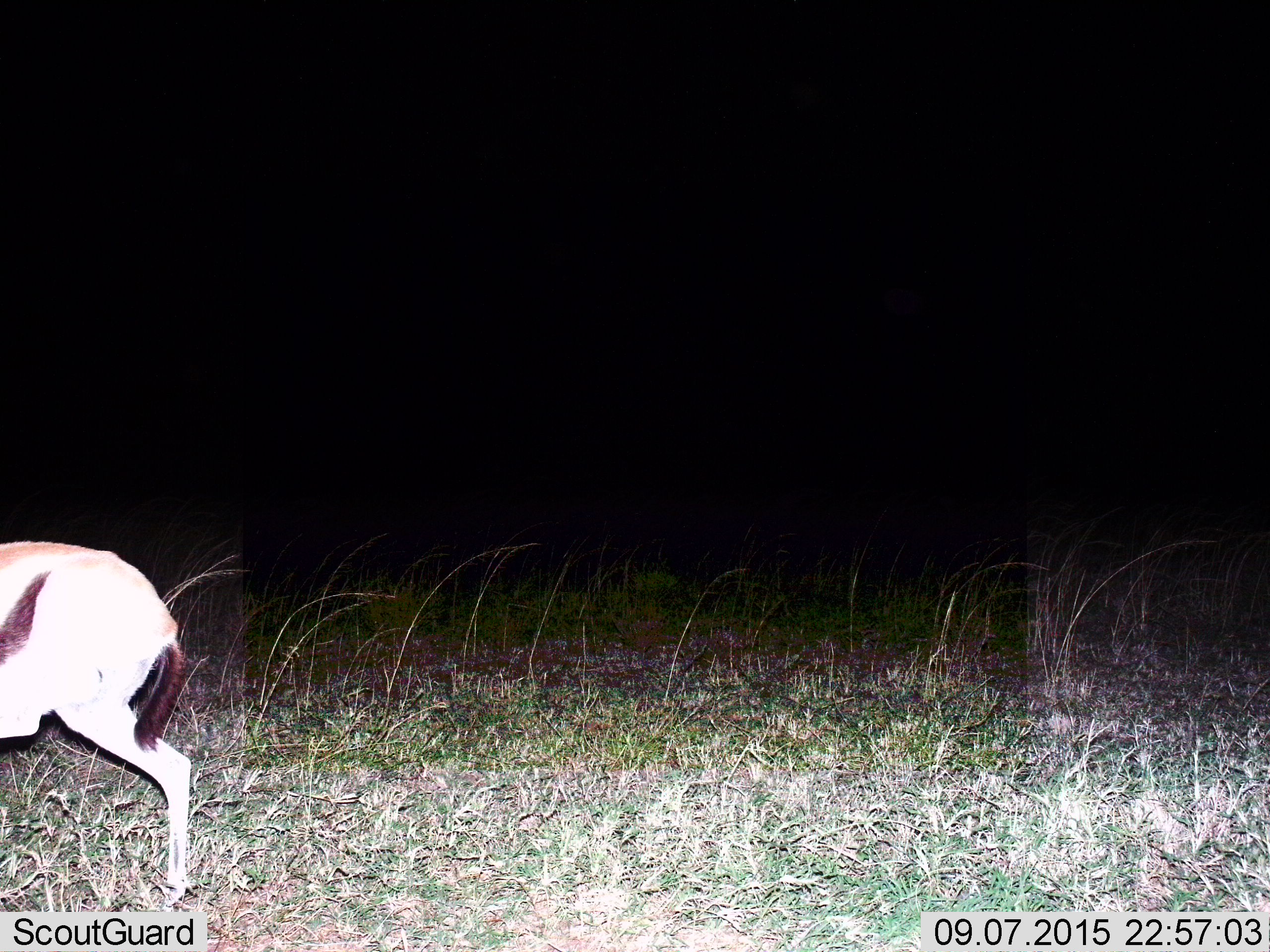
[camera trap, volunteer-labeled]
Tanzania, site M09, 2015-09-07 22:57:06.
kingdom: Animalia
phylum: Chordata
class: Mammalia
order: Artiodactyla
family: Bovidae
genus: Eudorcas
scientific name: Eudorcas thomsonii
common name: thomson's gazelle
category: gazellethomsons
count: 1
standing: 50%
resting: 0%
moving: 50%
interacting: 0%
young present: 0%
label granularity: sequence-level